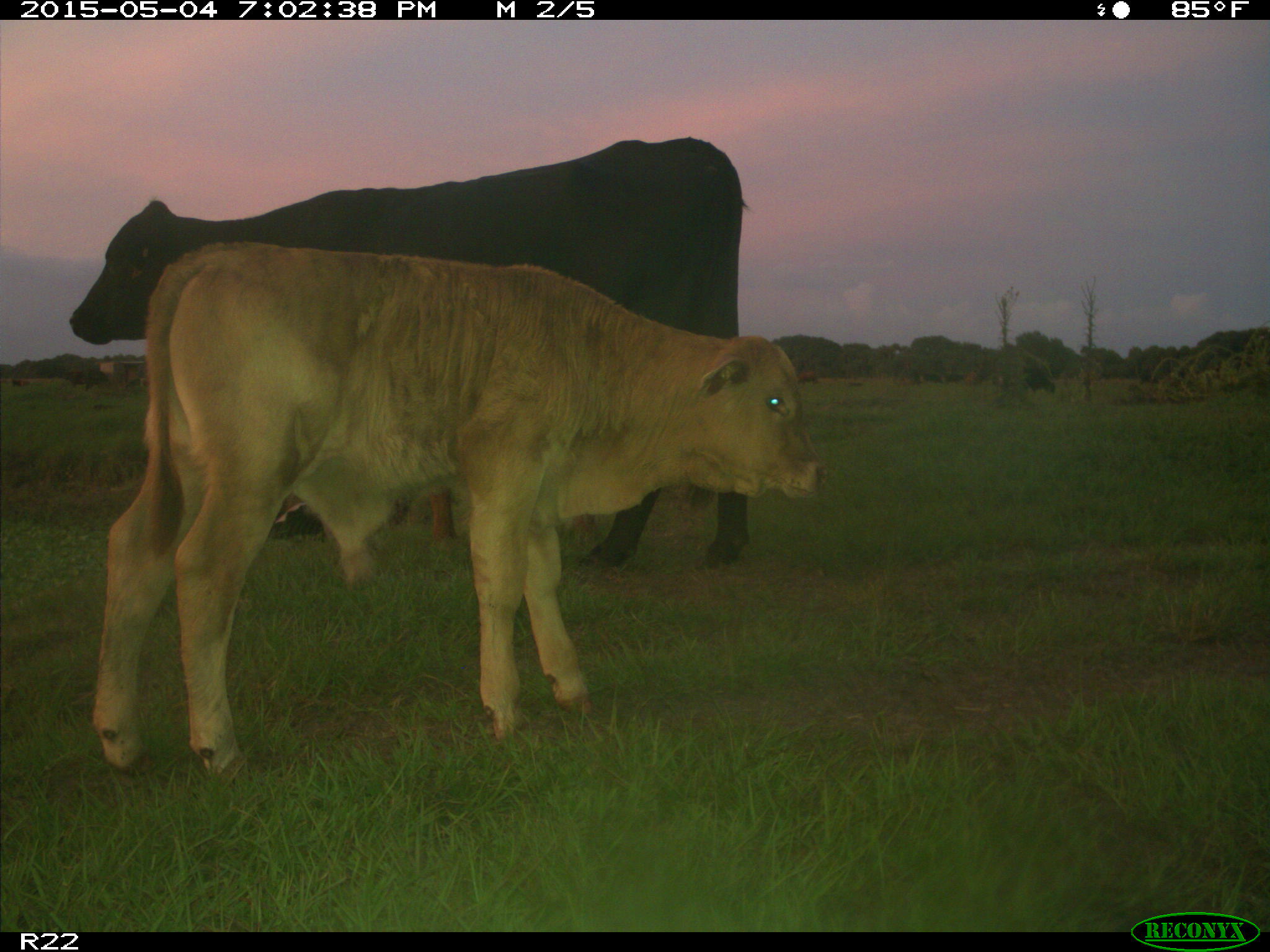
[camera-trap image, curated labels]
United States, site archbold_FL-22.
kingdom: Animalia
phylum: Chordata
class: Mammalia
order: Artiodactyla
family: Bovidae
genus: Bos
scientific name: Bos taurus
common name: domestic cow